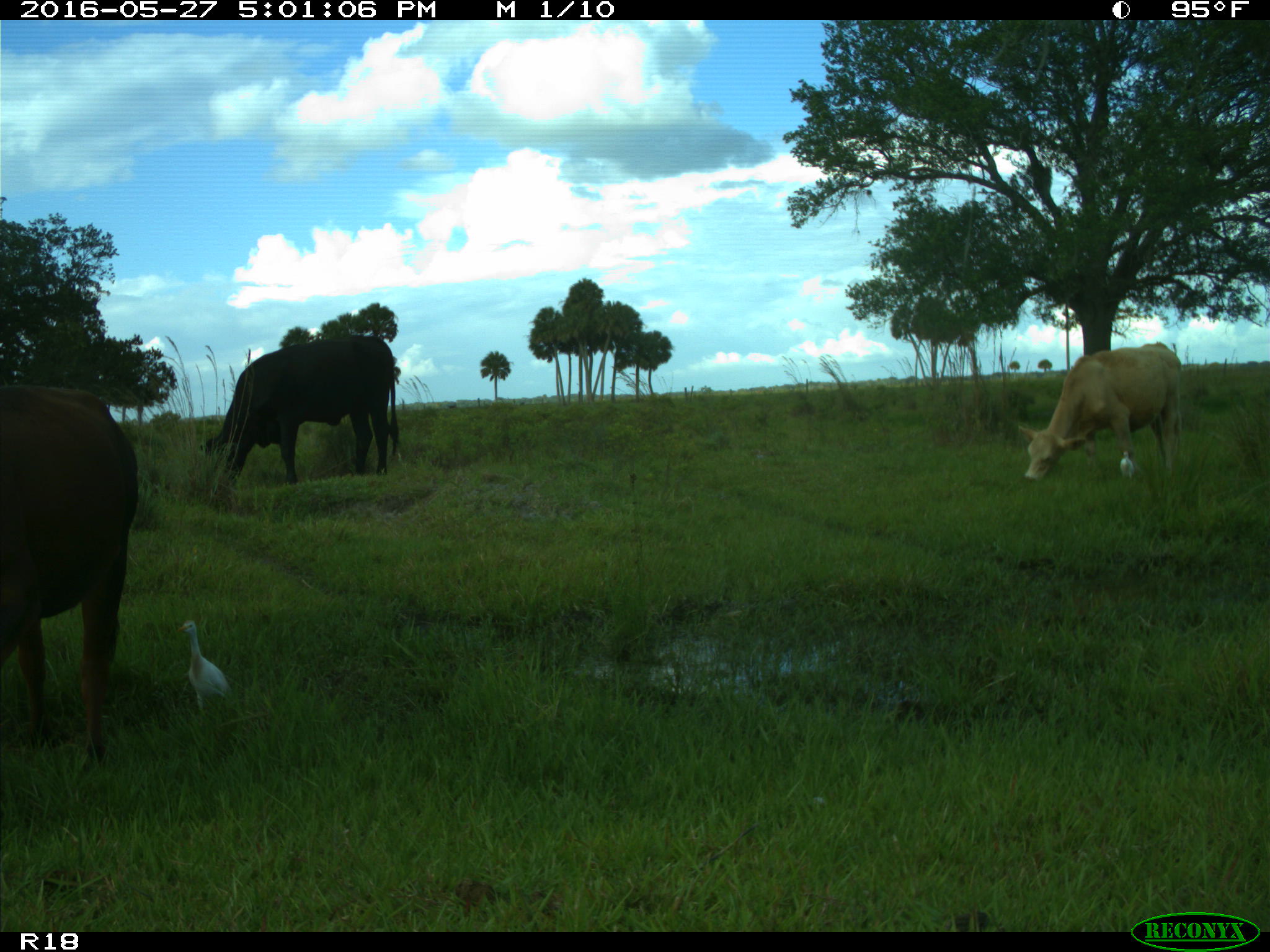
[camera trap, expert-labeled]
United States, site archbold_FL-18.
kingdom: Animalia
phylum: Chordata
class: Mammalia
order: Artiodactyla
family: Bovidae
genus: Bos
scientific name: Bos taurus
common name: domestic cow